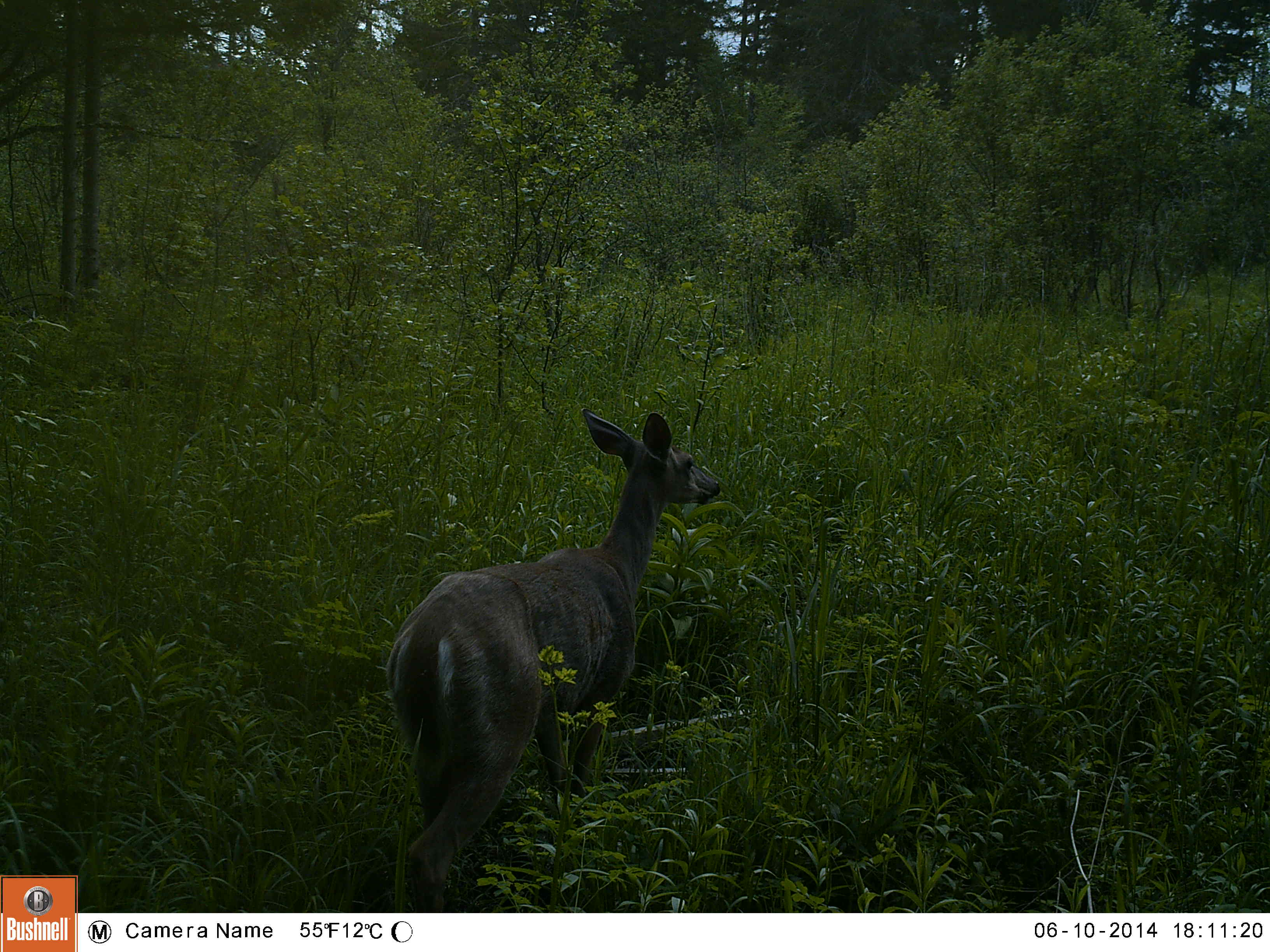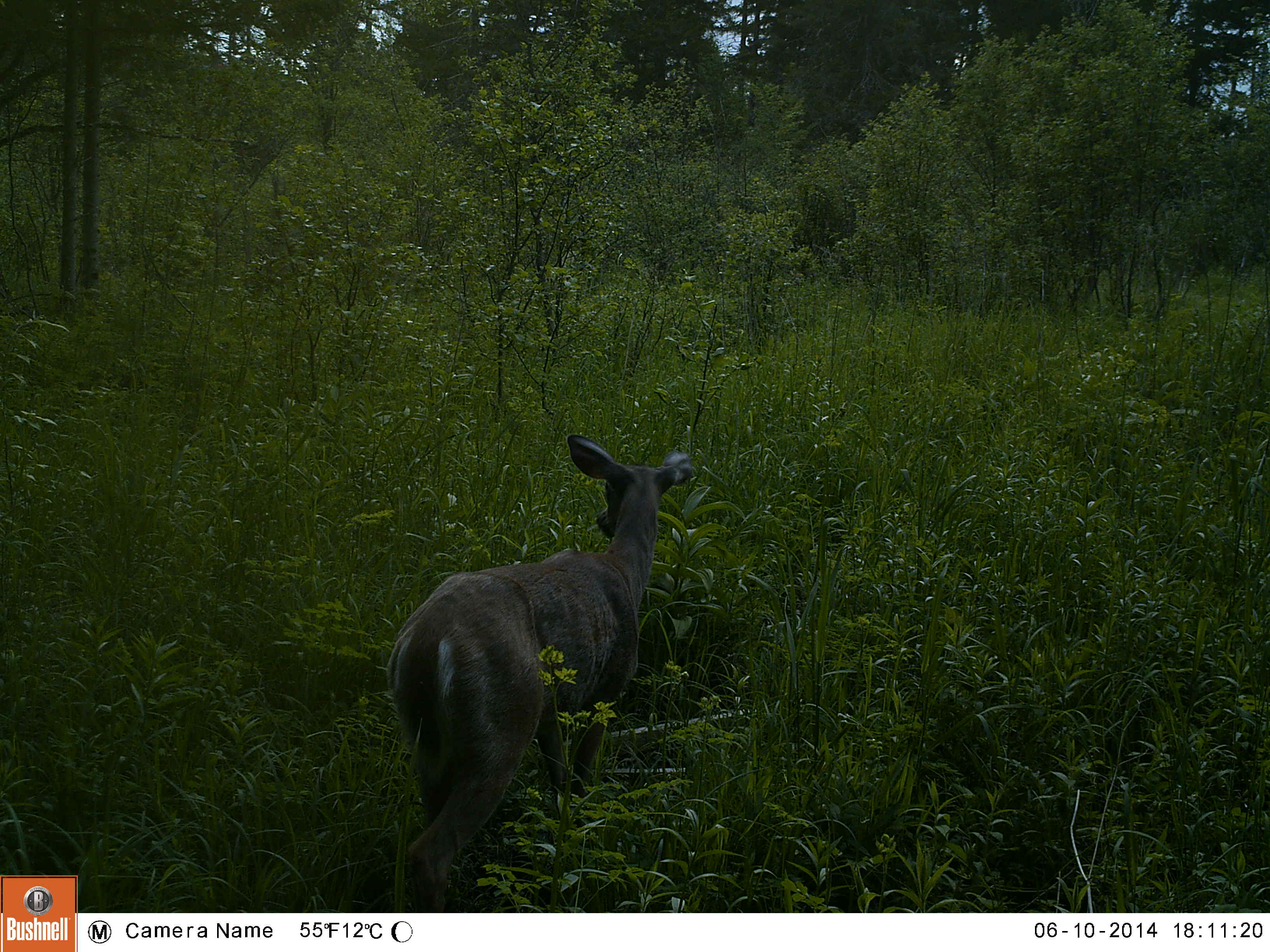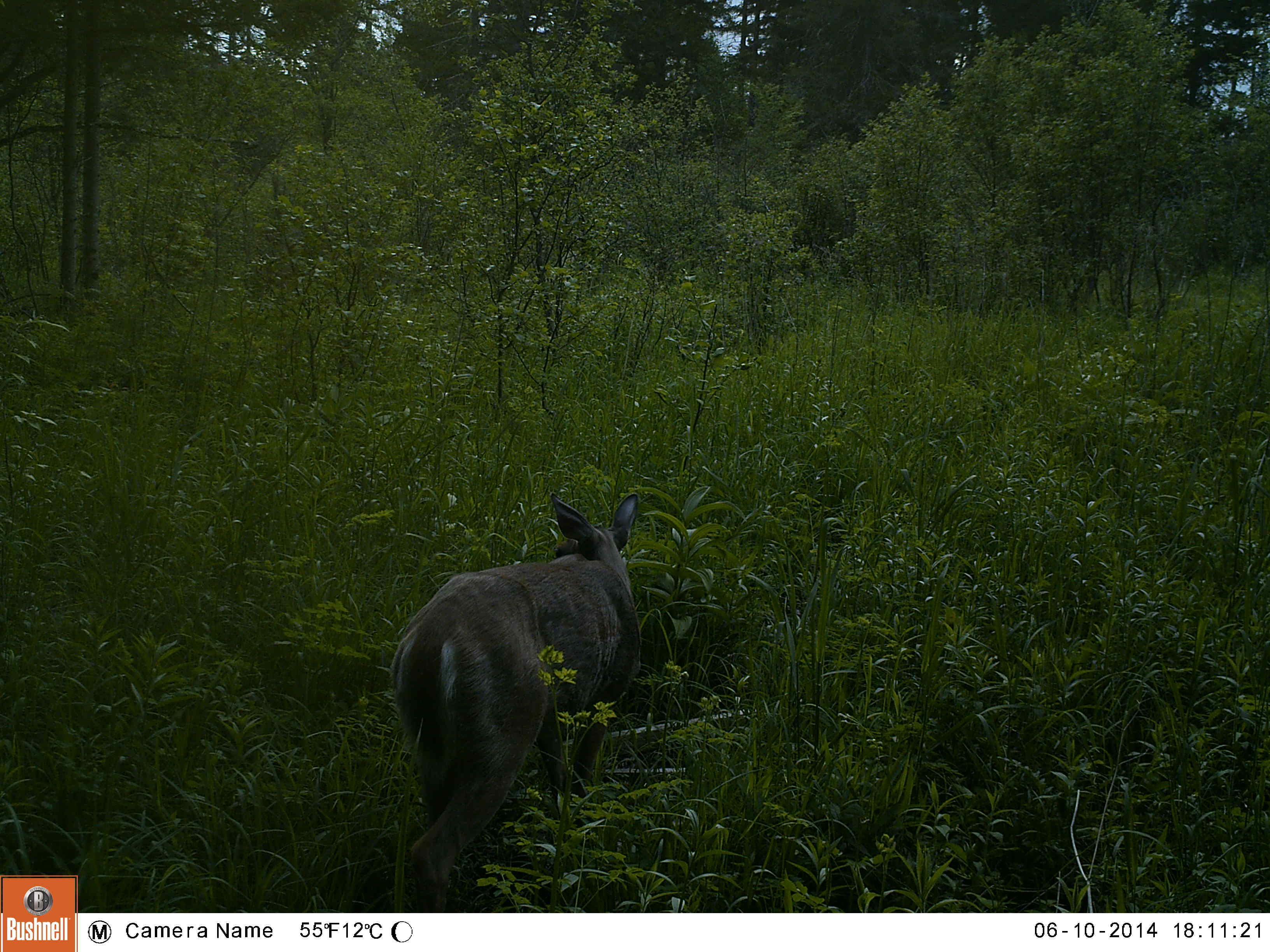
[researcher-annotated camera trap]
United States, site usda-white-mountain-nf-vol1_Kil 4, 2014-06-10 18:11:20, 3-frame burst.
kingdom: Animalia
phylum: Chordata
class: Mammalia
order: Artiodactyla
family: Cervidae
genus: Odocoileus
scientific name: Odocoileus virginianus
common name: white-tailed deer